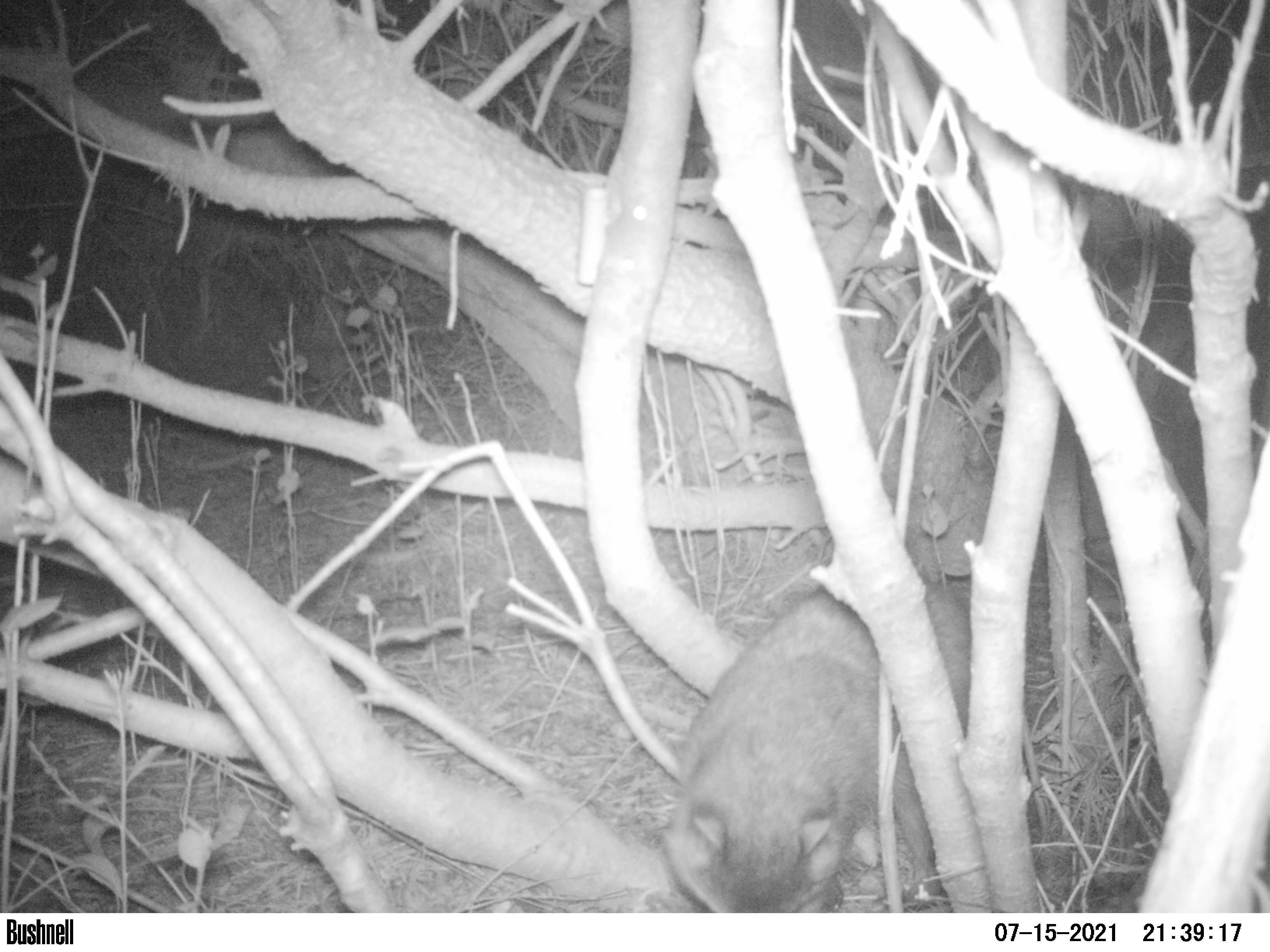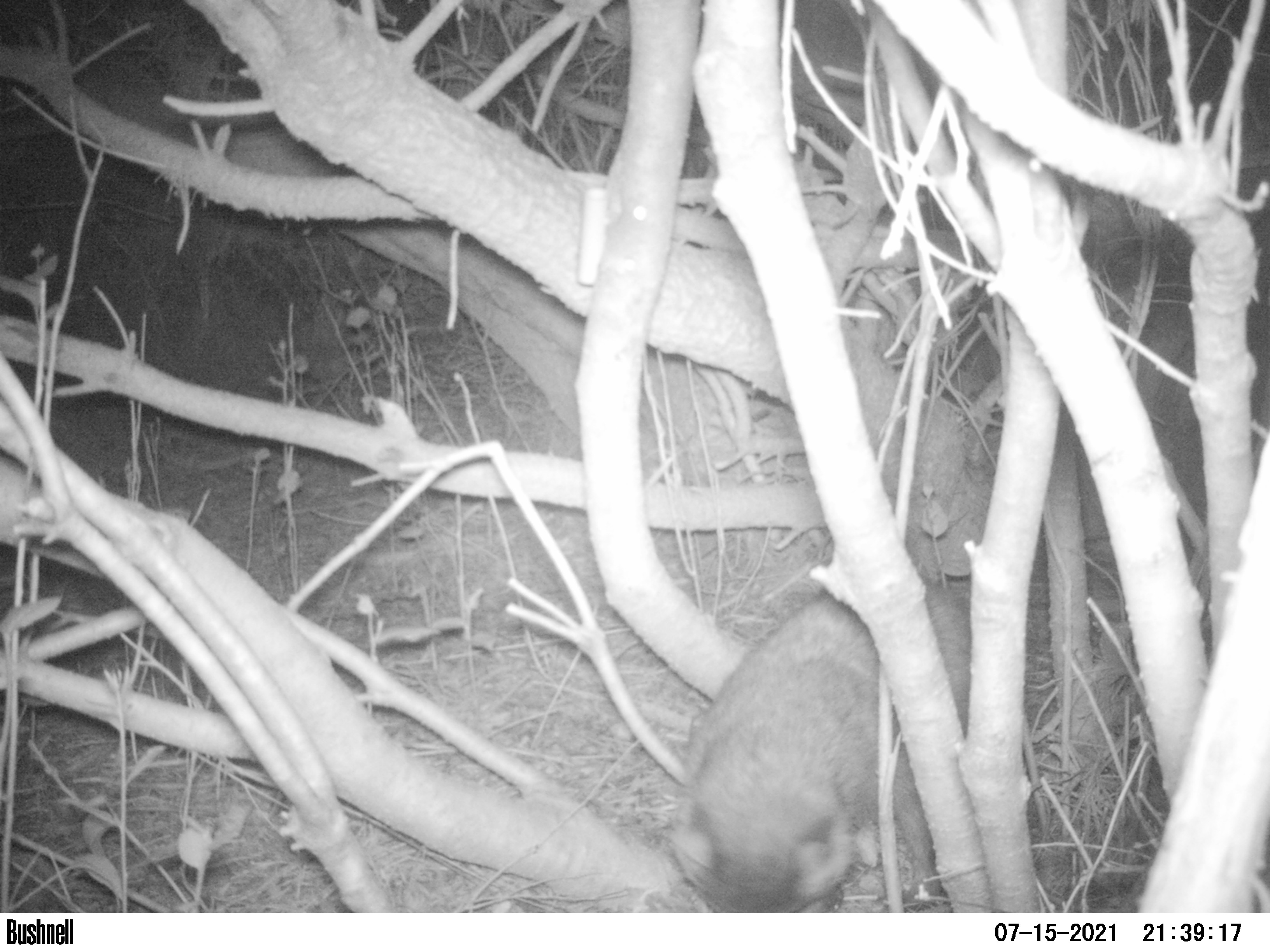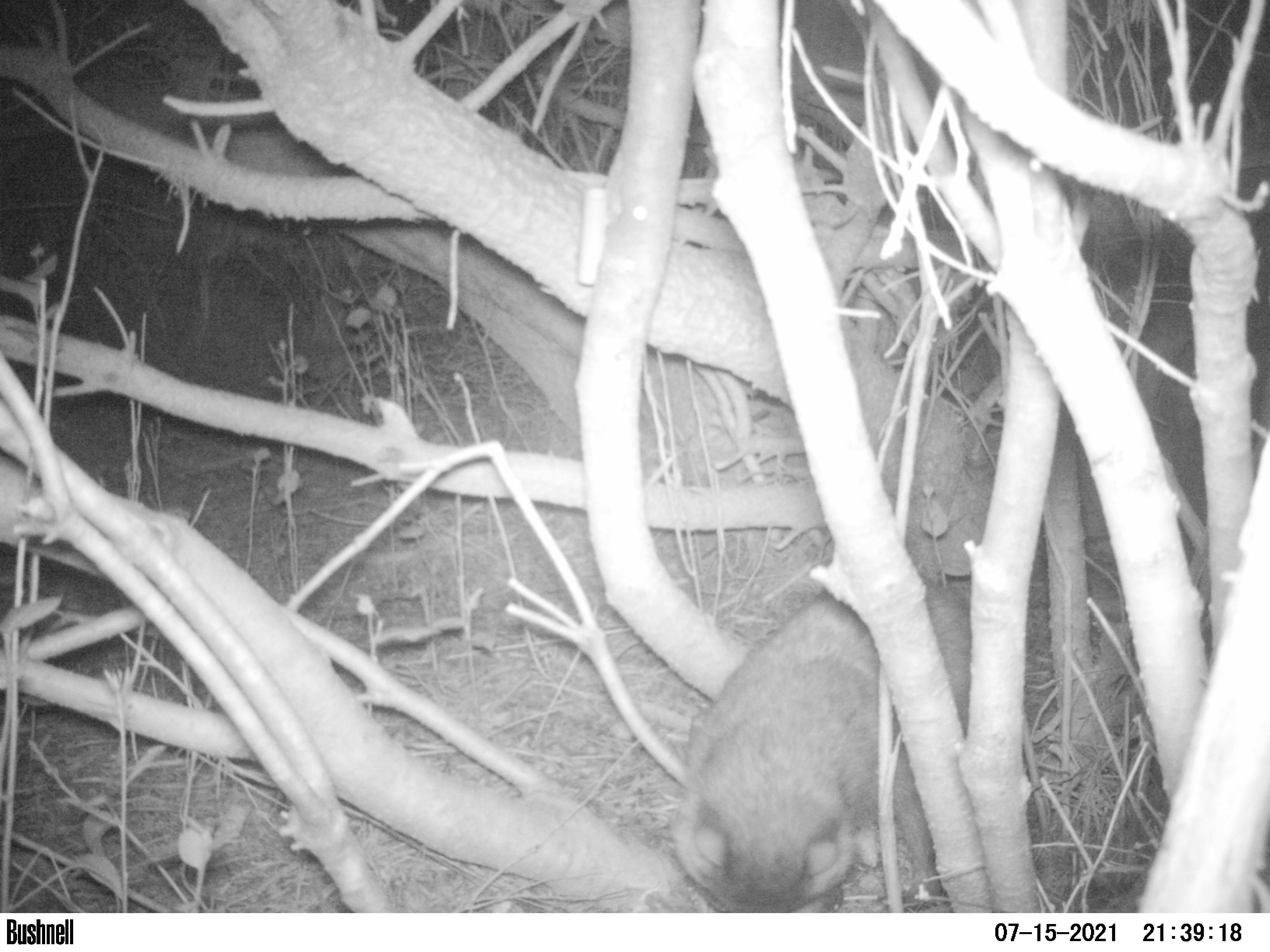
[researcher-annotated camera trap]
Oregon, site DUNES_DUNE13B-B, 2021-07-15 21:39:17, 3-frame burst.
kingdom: Animalia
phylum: Chordata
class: Mammalia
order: Carnivora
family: Procyonidae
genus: Procyon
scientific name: Procyon lotor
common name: northern raccoon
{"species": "northern raccoon (Procyon lotor)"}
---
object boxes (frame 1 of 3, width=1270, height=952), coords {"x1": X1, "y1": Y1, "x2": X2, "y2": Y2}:
northern raccoon: {"x1": 672, "y1": 577, "x2": 977, "y2": 907}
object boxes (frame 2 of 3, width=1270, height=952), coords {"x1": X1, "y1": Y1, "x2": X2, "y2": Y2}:
northern raccoon: {"x1": 671, "y1": 581, "x2": 980, "y2": 910}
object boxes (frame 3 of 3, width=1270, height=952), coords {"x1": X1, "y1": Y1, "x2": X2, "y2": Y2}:
northern raccoon: {"x1": 672, "y1": 581, "x2": 977, "y2": 910}